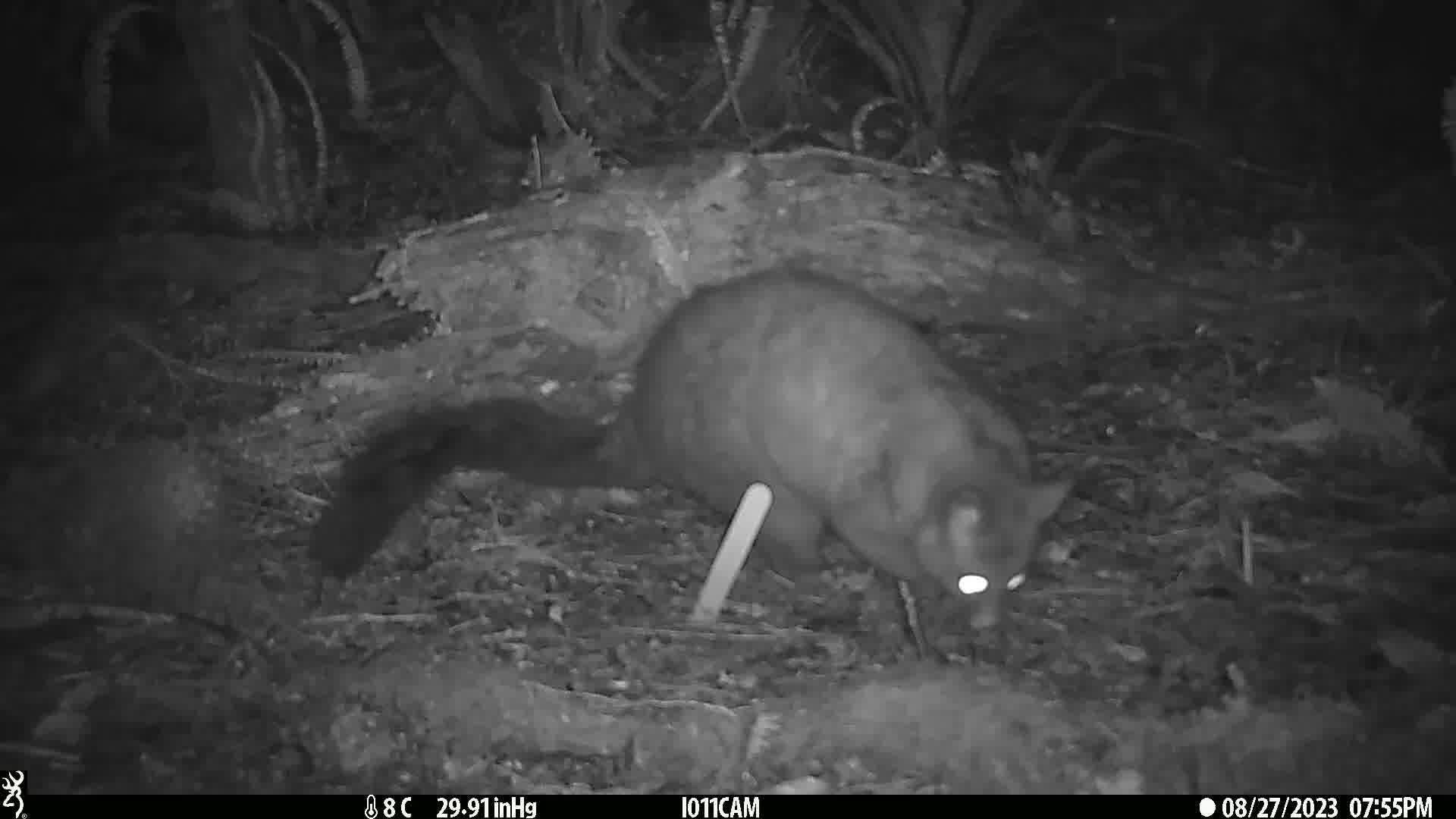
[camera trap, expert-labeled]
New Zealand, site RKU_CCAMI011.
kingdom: Animalia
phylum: Chordata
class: Mammalia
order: Diprotodontia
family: Phalangeridae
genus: Trichosurus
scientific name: Trichosurus vulpecula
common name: common brushtail possum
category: possum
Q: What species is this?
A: Possum (common brushtail possum) (Trichosurus vulpecula).